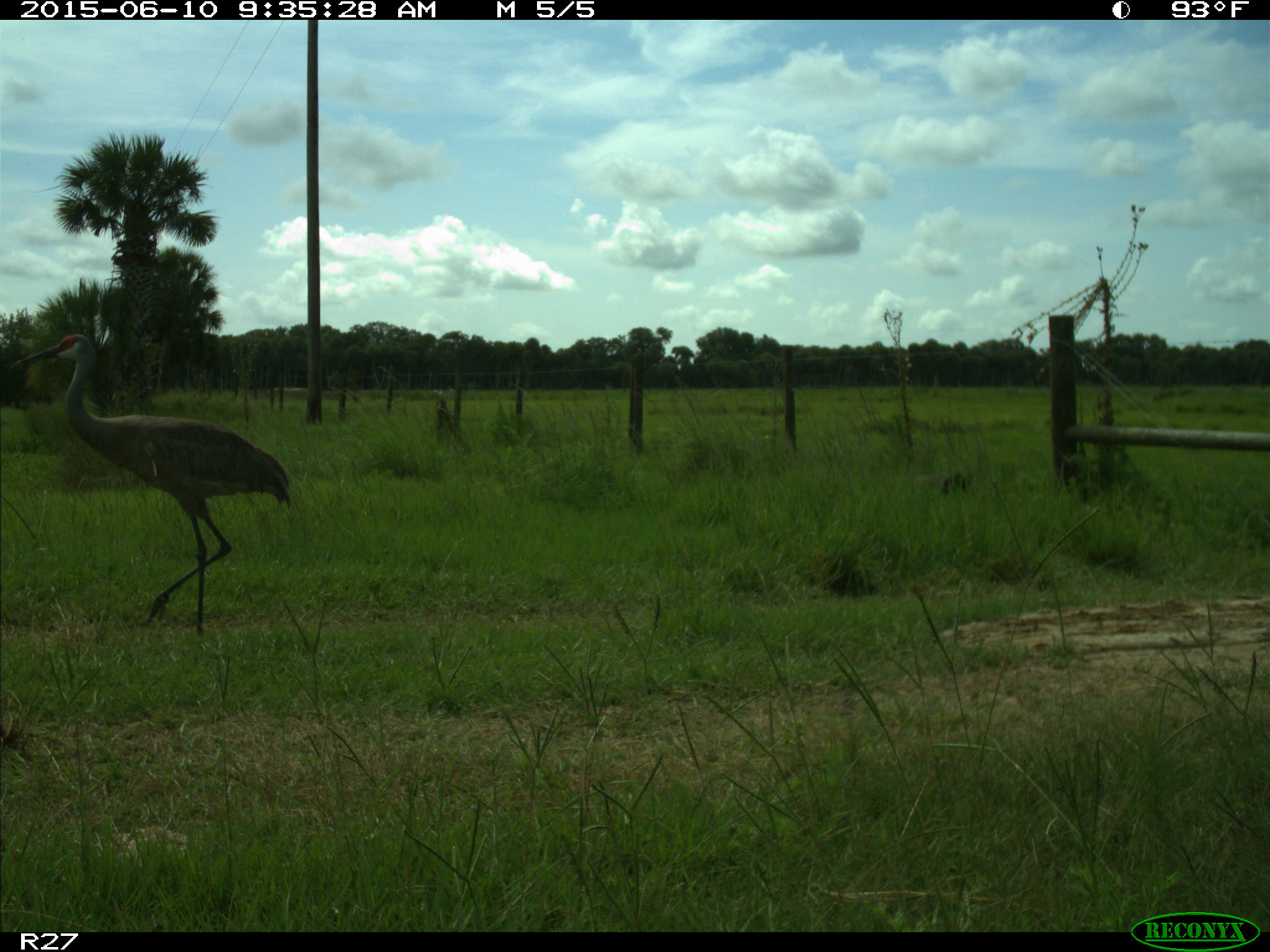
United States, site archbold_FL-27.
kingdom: Animalia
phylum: Chordata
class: Aves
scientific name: Aves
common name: birds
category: unidentified bird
Unidentified bird (birds) (Aves).